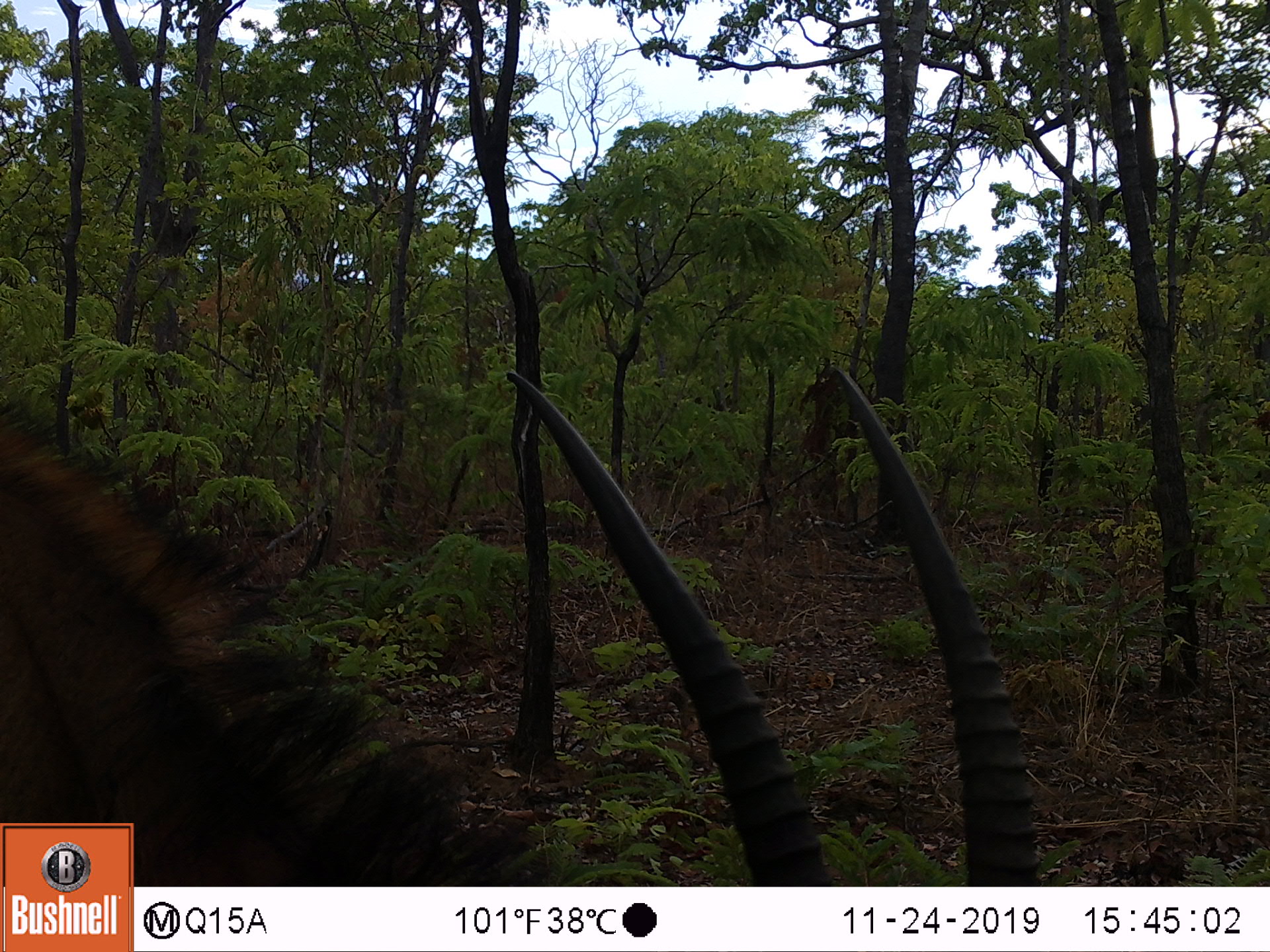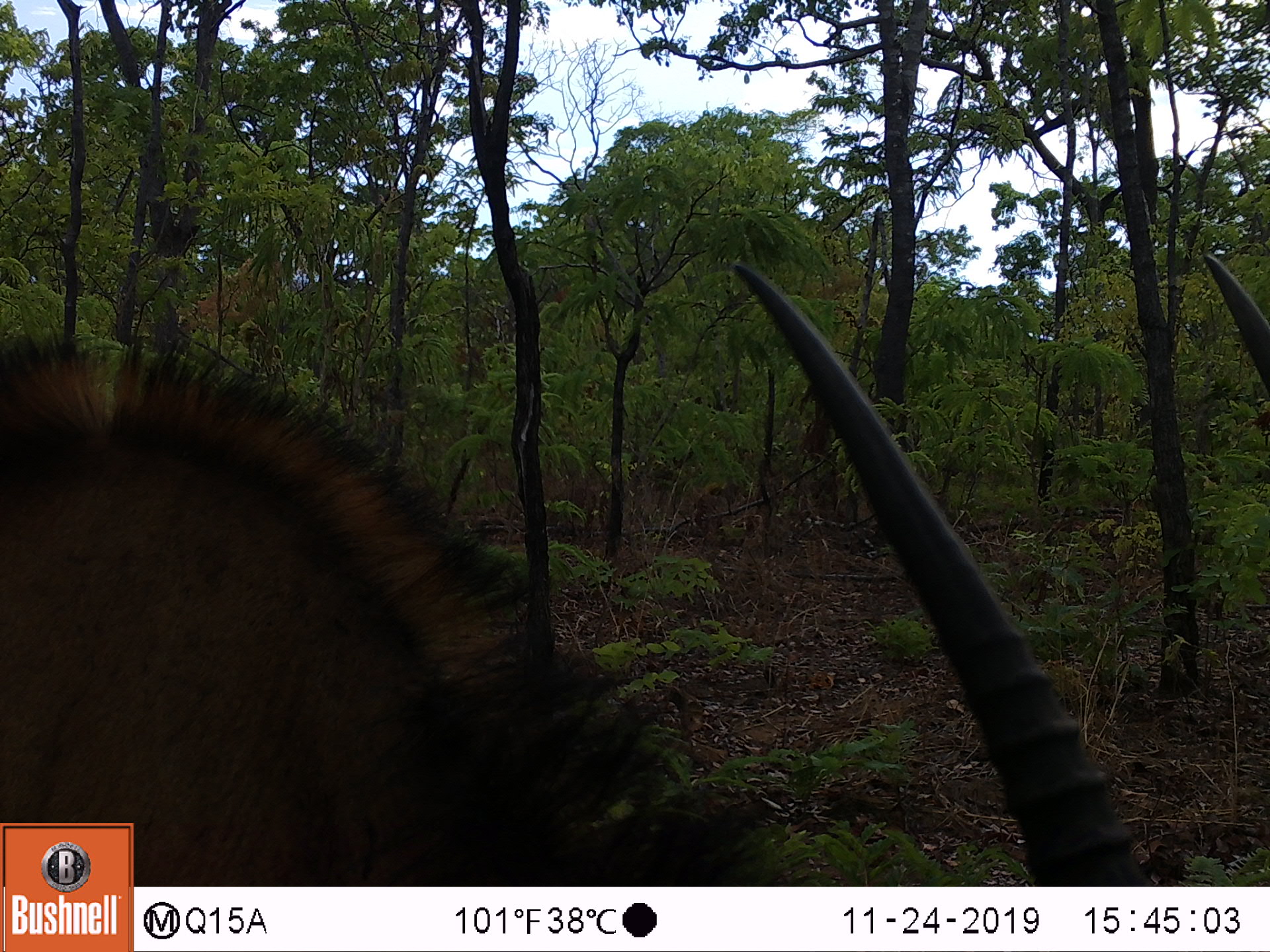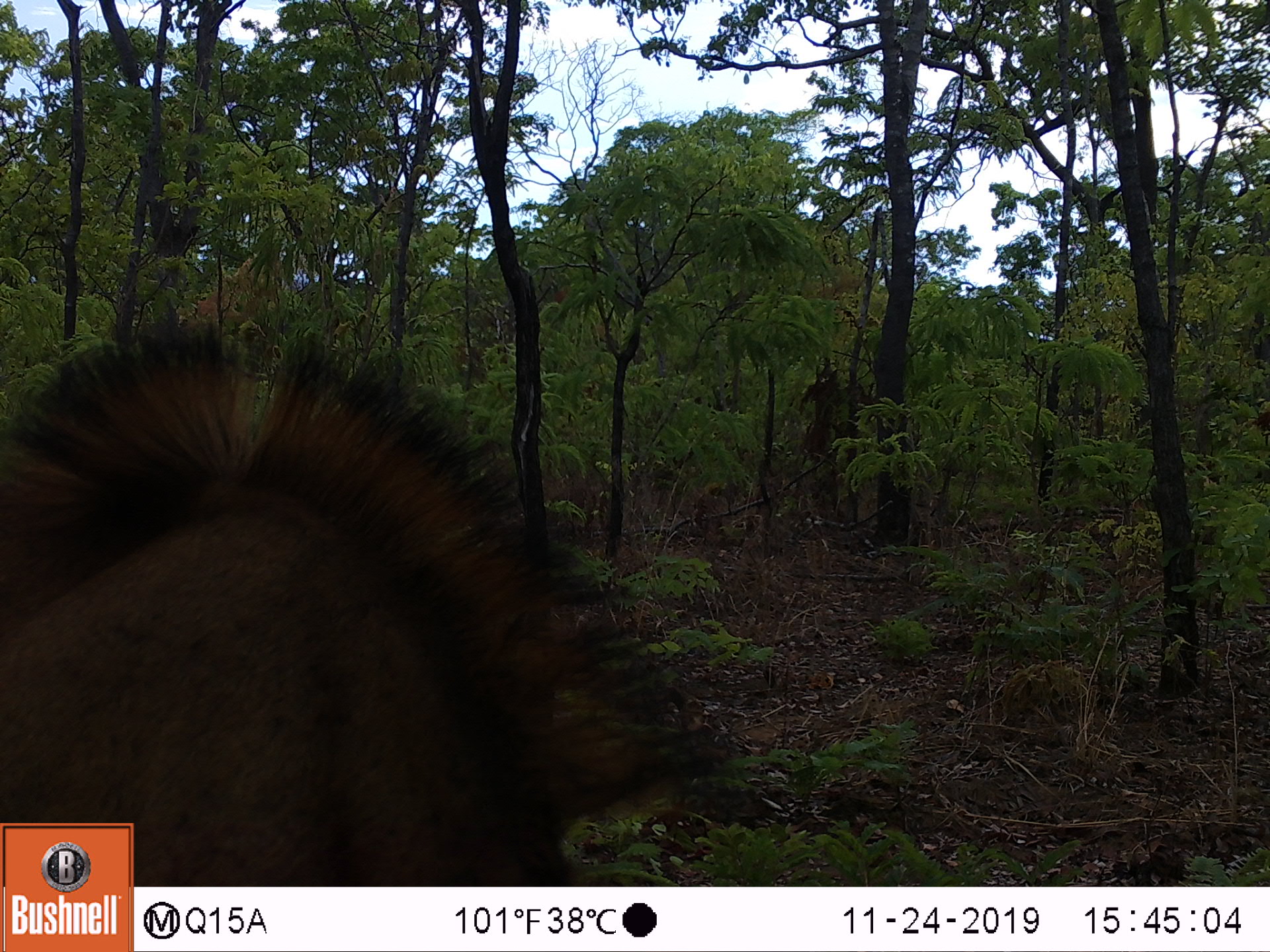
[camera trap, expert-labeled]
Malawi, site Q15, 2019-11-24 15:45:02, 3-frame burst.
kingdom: Animalia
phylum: Chordata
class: Mammalia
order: Artiodactyla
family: Bovidae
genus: Hippotragus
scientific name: Hippotragus niger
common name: sable antelope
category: sable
Sable (sable antelope) (Hippotragus niger), count 1.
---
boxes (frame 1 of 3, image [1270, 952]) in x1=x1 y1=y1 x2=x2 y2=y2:
sable: x1=136 y1=355 x2=1045 y2=880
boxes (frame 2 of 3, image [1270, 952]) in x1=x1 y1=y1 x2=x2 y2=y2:
sable: x1=0 y1=254 x2=1256 y2=816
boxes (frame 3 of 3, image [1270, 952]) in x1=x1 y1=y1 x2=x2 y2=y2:
sable: x1=8 y1=321 x2=631 y2=821